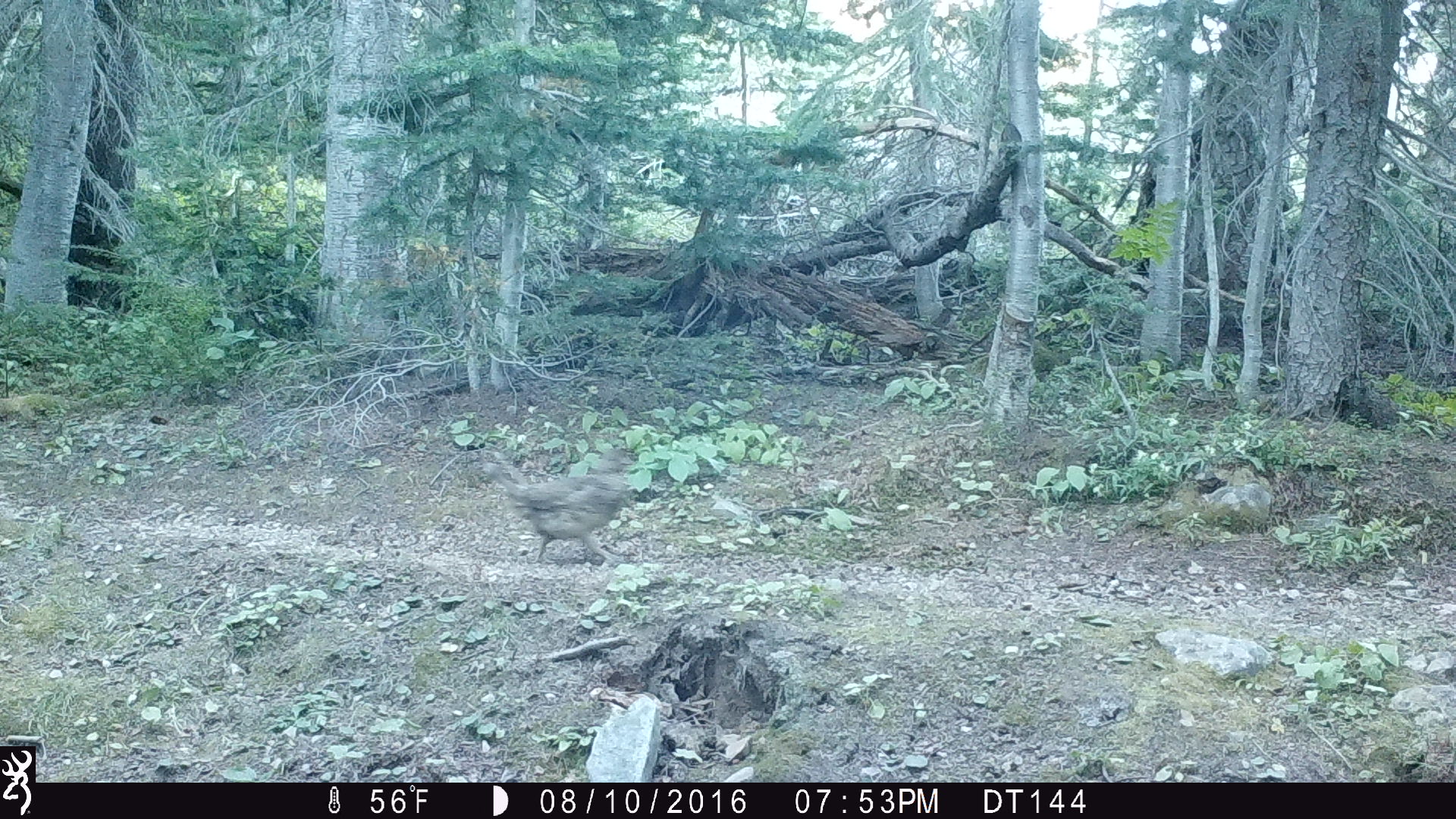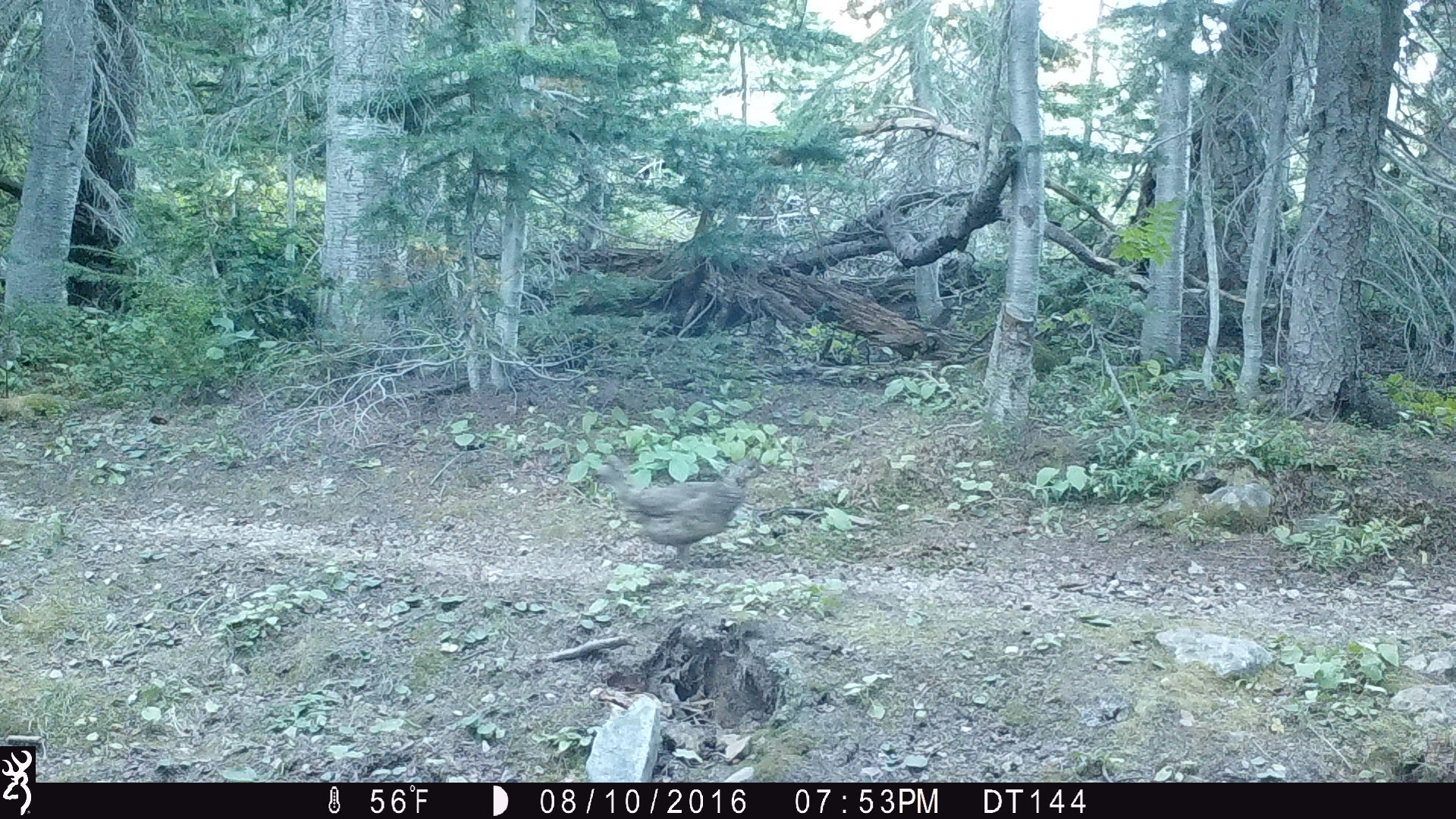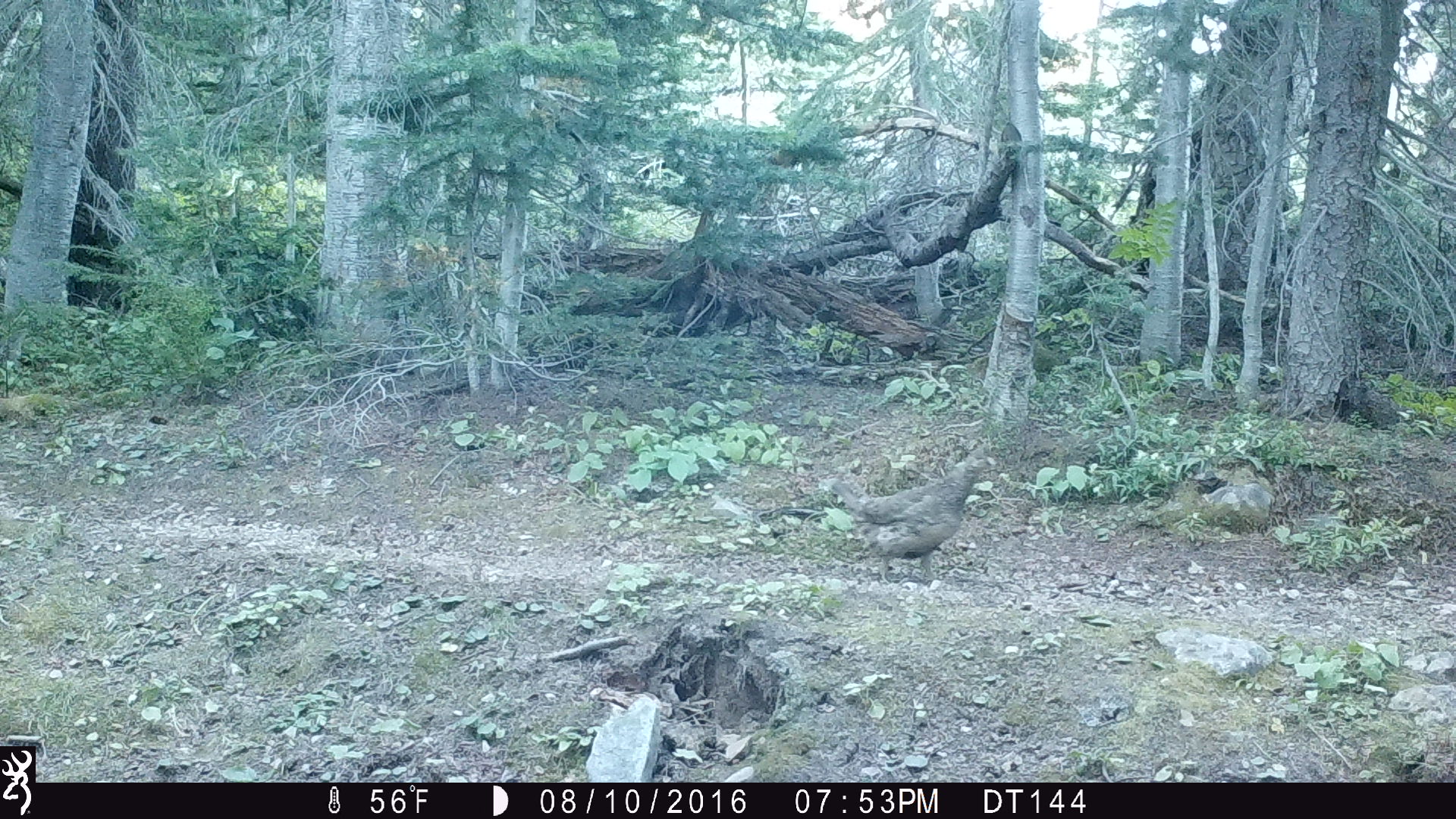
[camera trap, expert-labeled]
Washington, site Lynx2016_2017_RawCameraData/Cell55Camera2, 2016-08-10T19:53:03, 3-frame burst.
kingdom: Animalia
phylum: Chordata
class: Aves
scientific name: Aves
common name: birds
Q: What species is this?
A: Aves (birds).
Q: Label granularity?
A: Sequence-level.